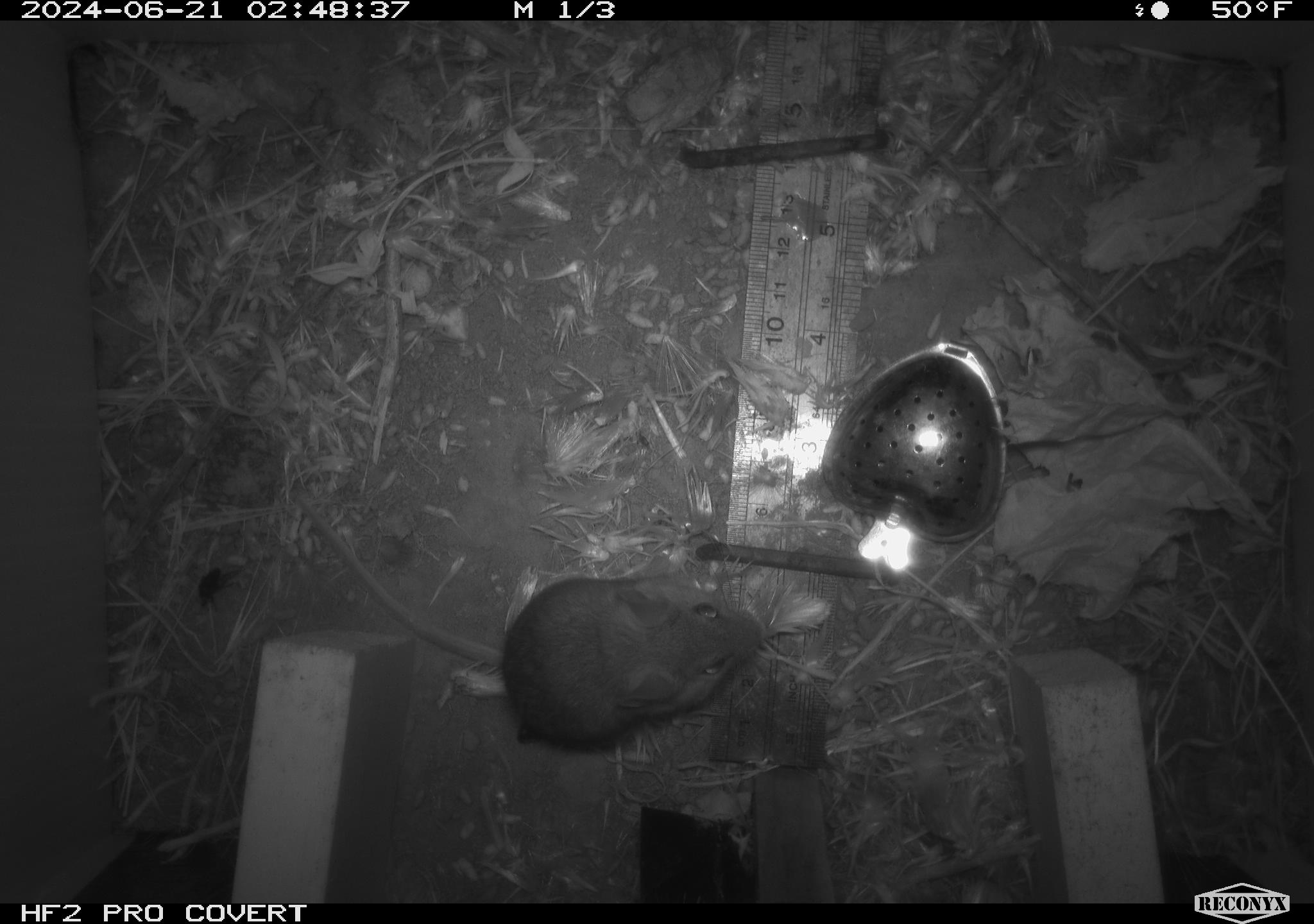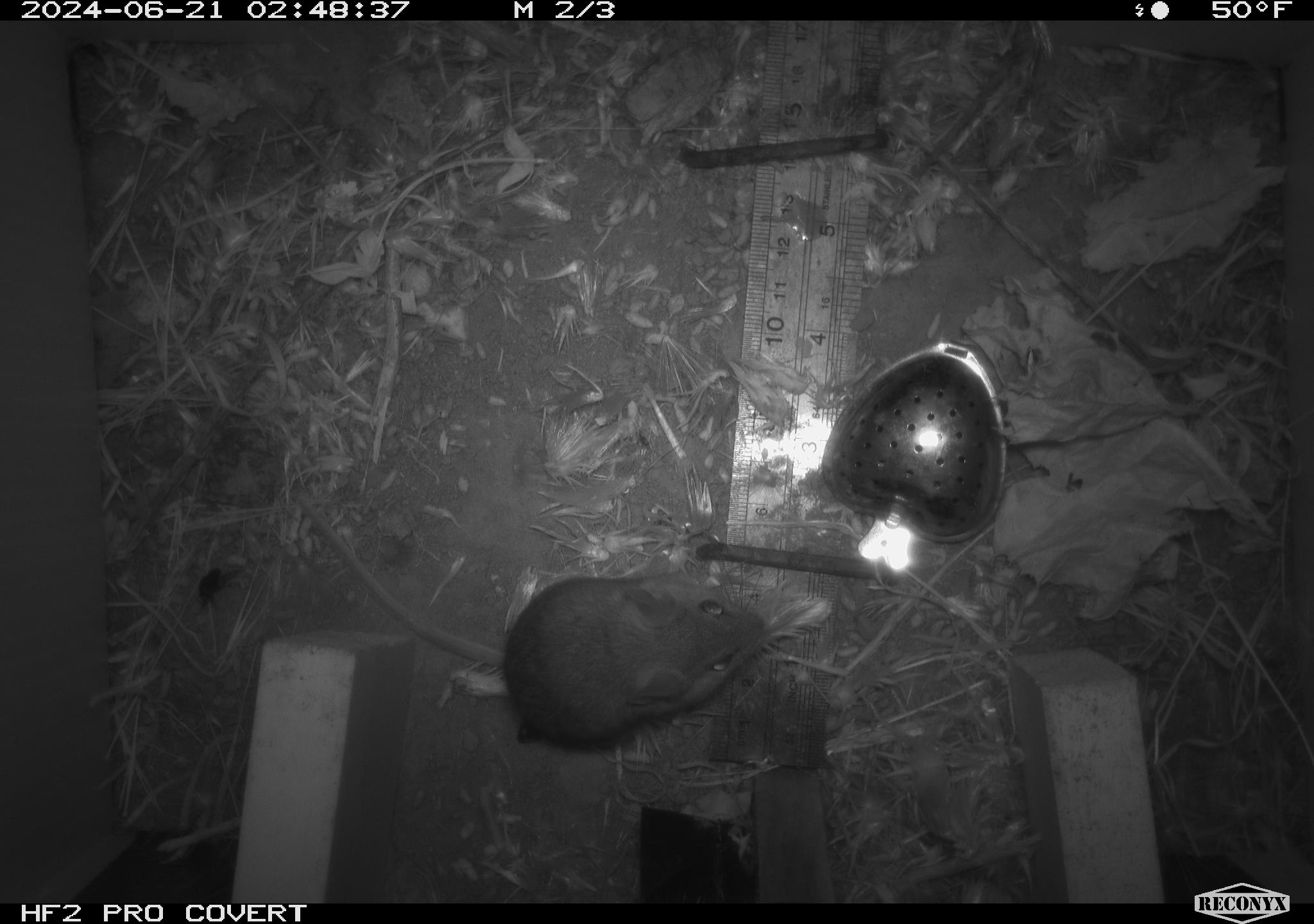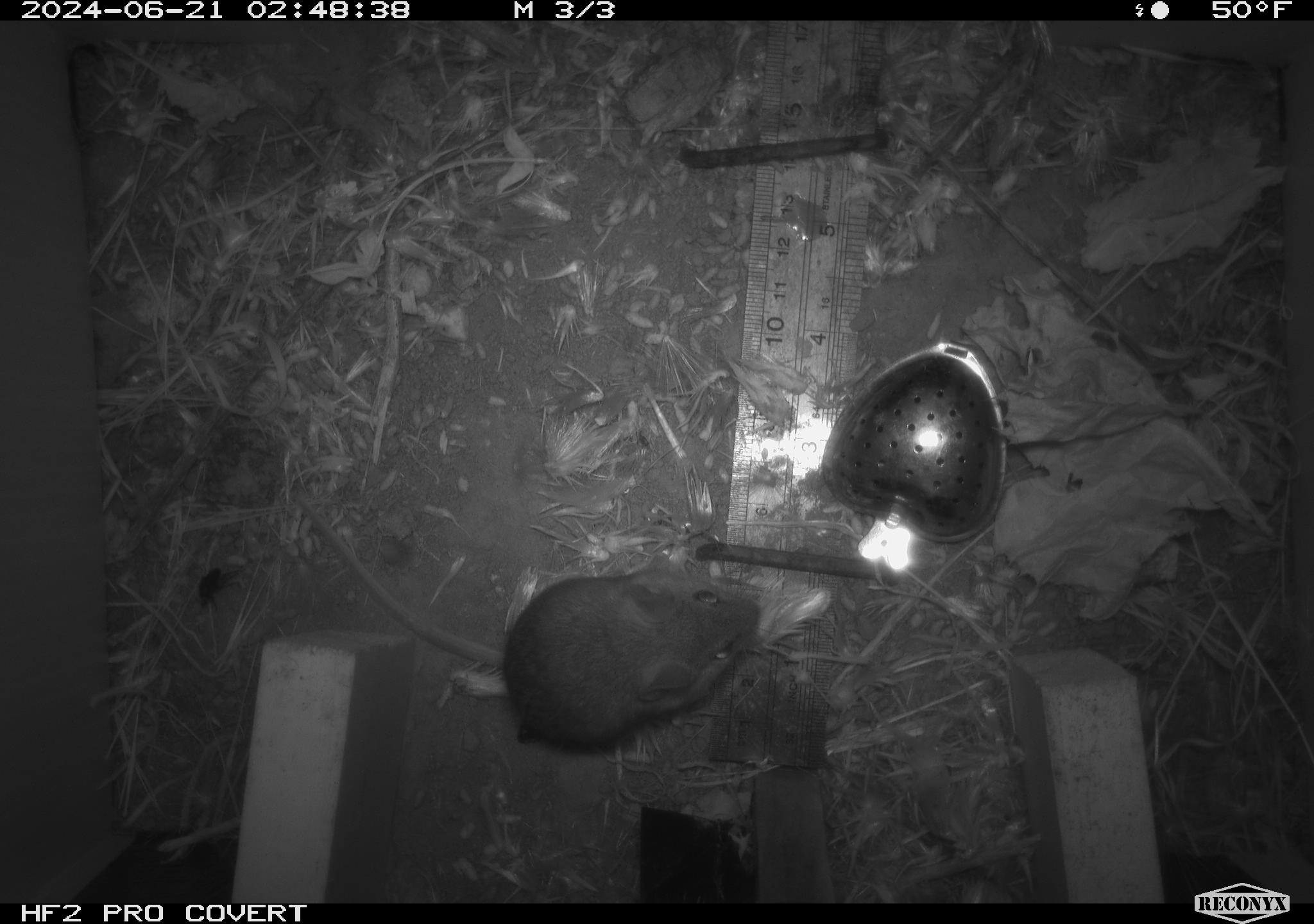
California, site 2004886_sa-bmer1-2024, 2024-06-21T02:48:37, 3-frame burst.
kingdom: Animalia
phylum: Chordata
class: Mammalia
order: Rodentia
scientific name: Rodentia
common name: mouse species